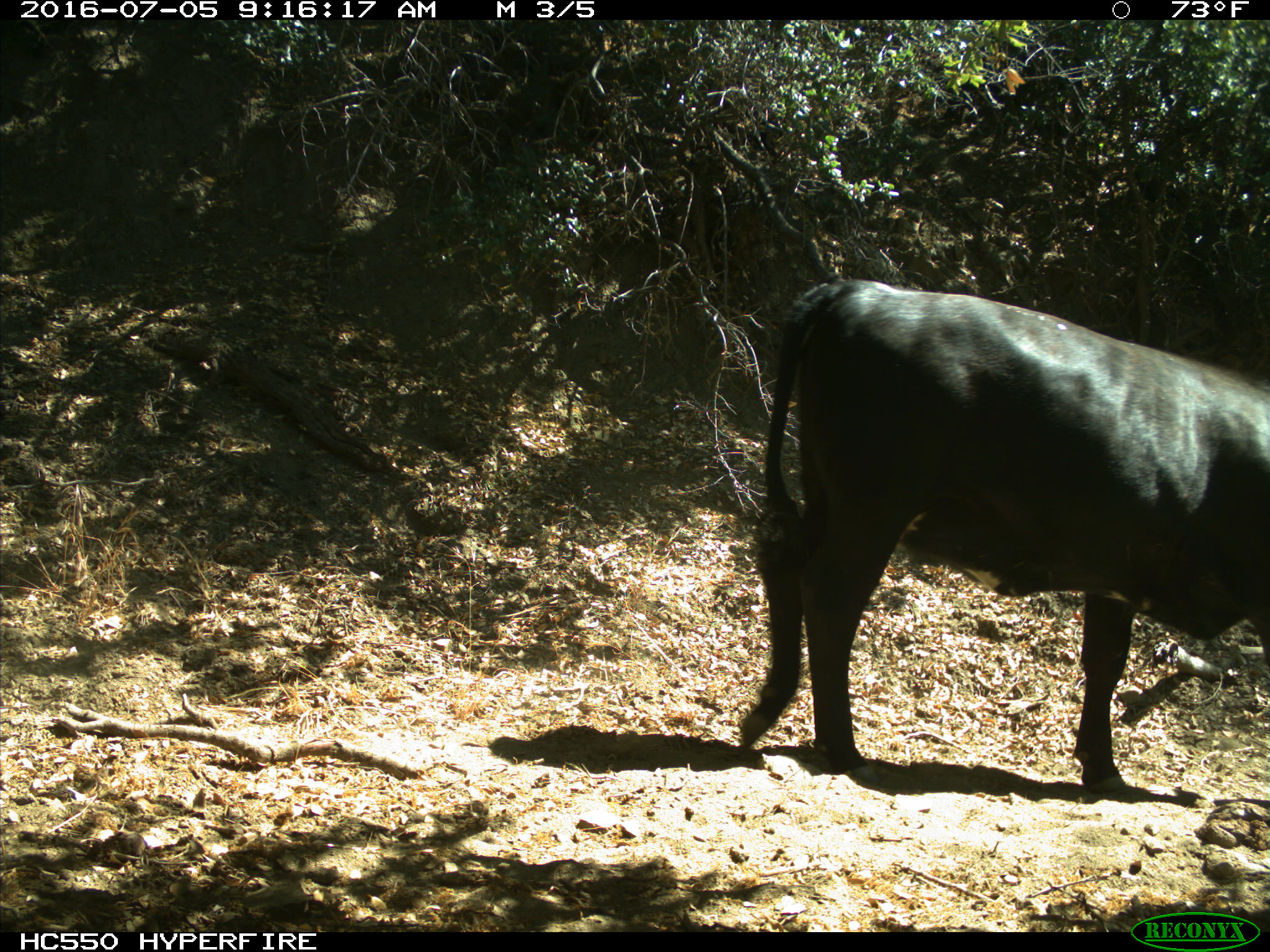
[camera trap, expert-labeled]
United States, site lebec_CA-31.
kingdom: Animalia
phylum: Chordata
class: Mammalia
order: Artiodactyla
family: Bovidae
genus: Bos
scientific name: Bos taurus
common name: domestic cow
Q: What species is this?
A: Bos taurus (domestic cow).